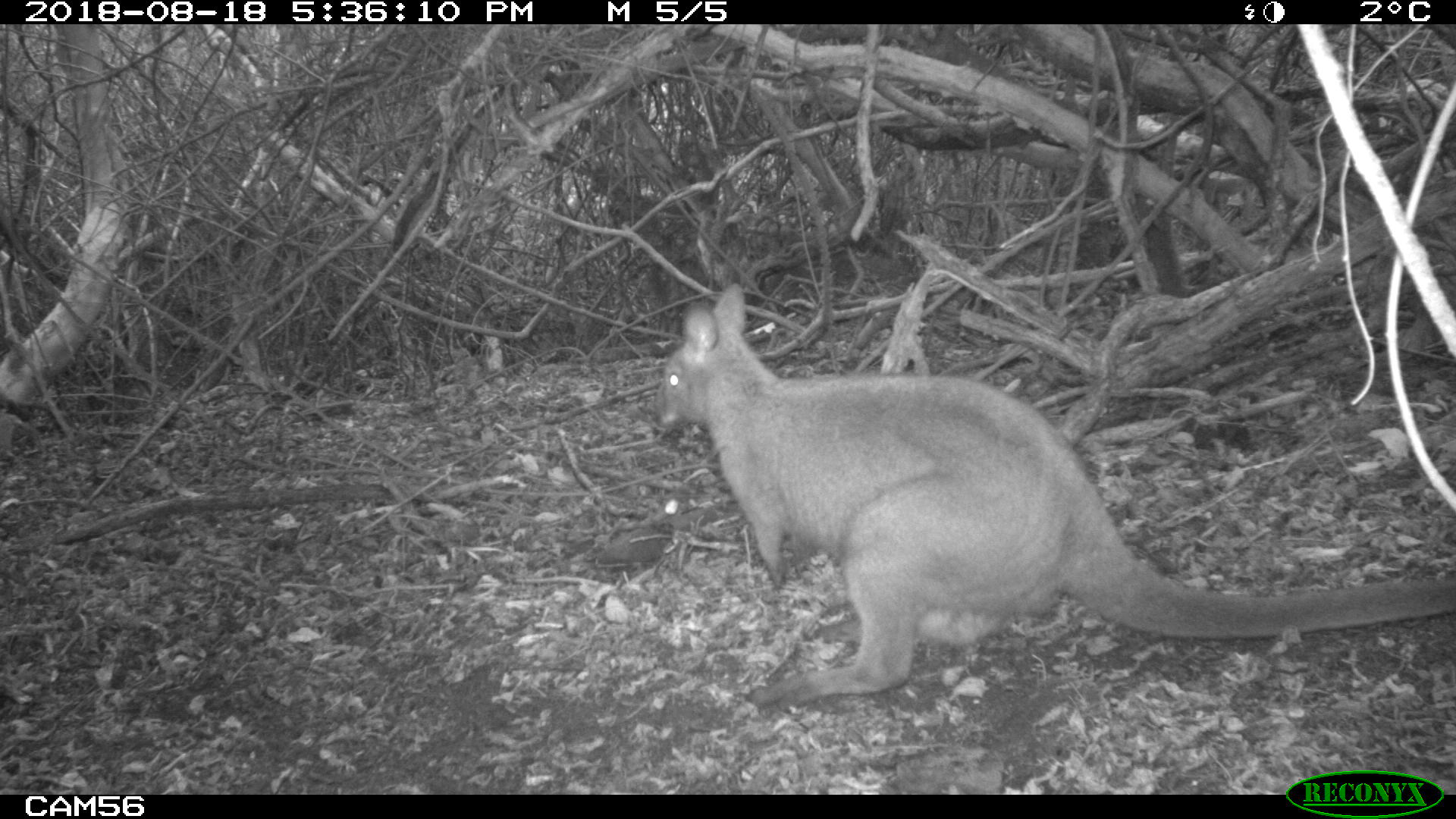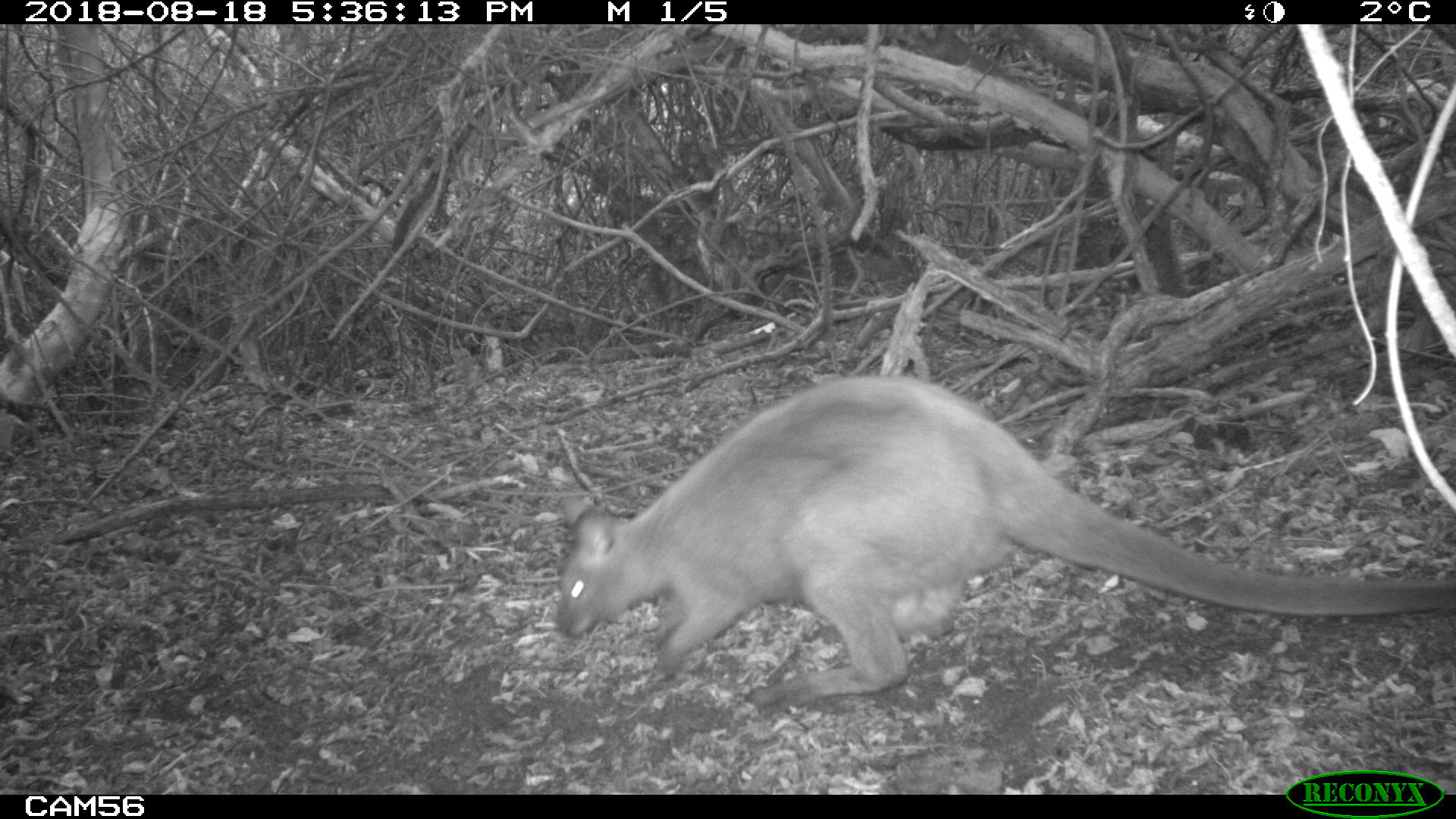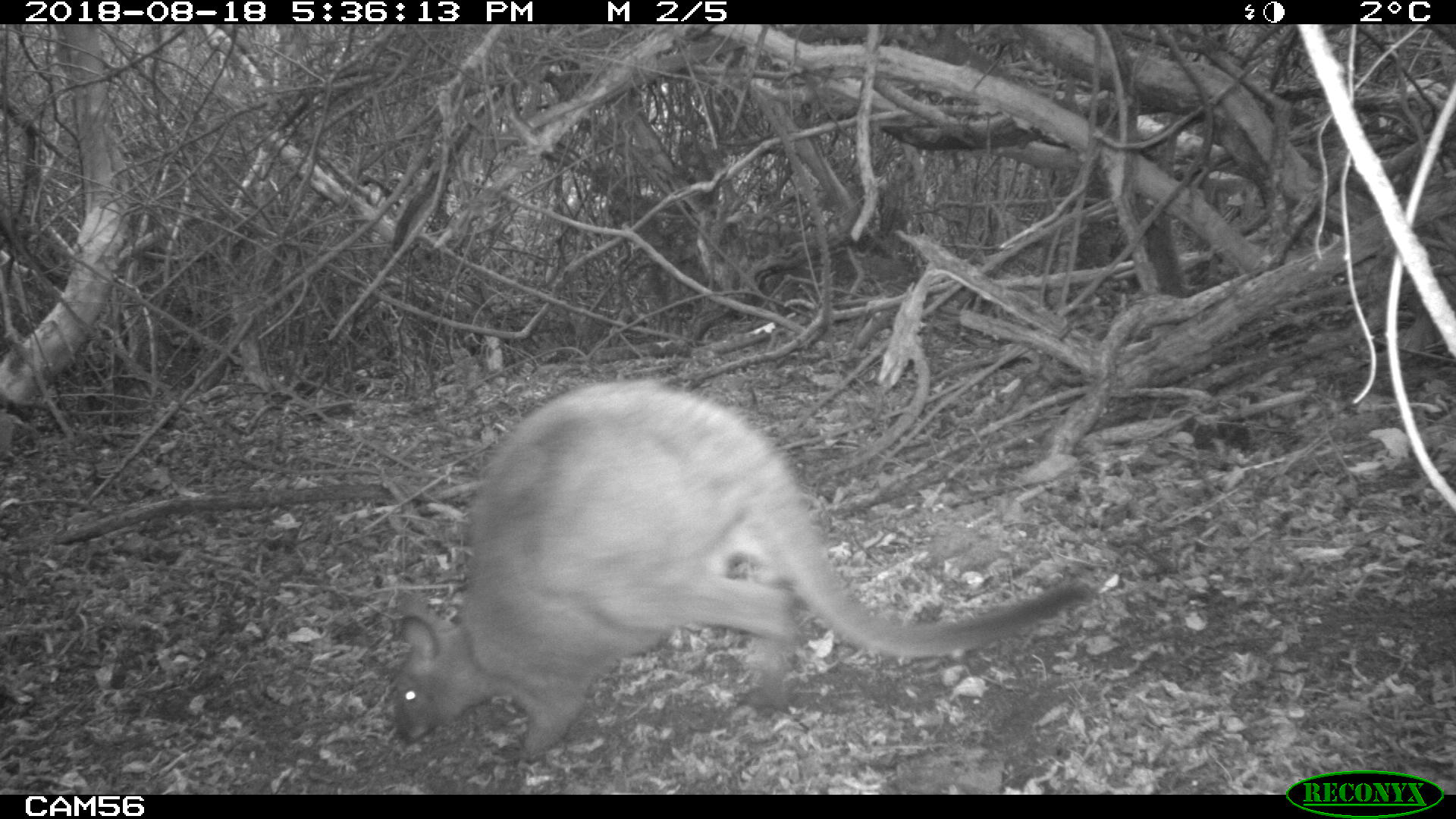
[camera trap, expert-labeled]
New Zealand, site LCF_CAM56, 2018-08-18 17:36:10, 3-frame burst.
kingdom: Animalia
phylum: Chordata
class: Mammalia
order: Diprotodontia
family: Macropodidae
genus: Notamacropus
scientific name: Notamacropus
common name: wallaby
Wallaby (Notamacropus).